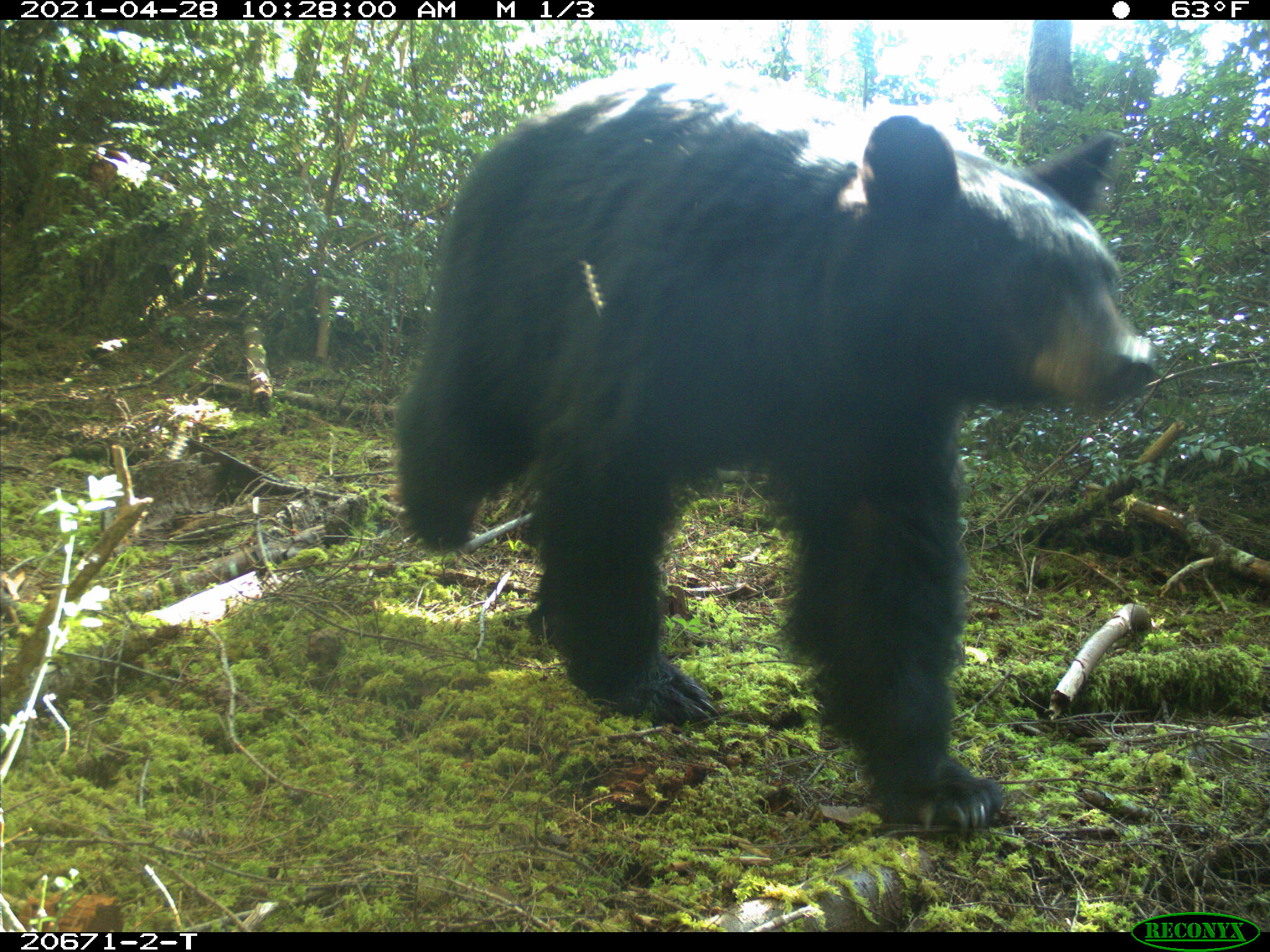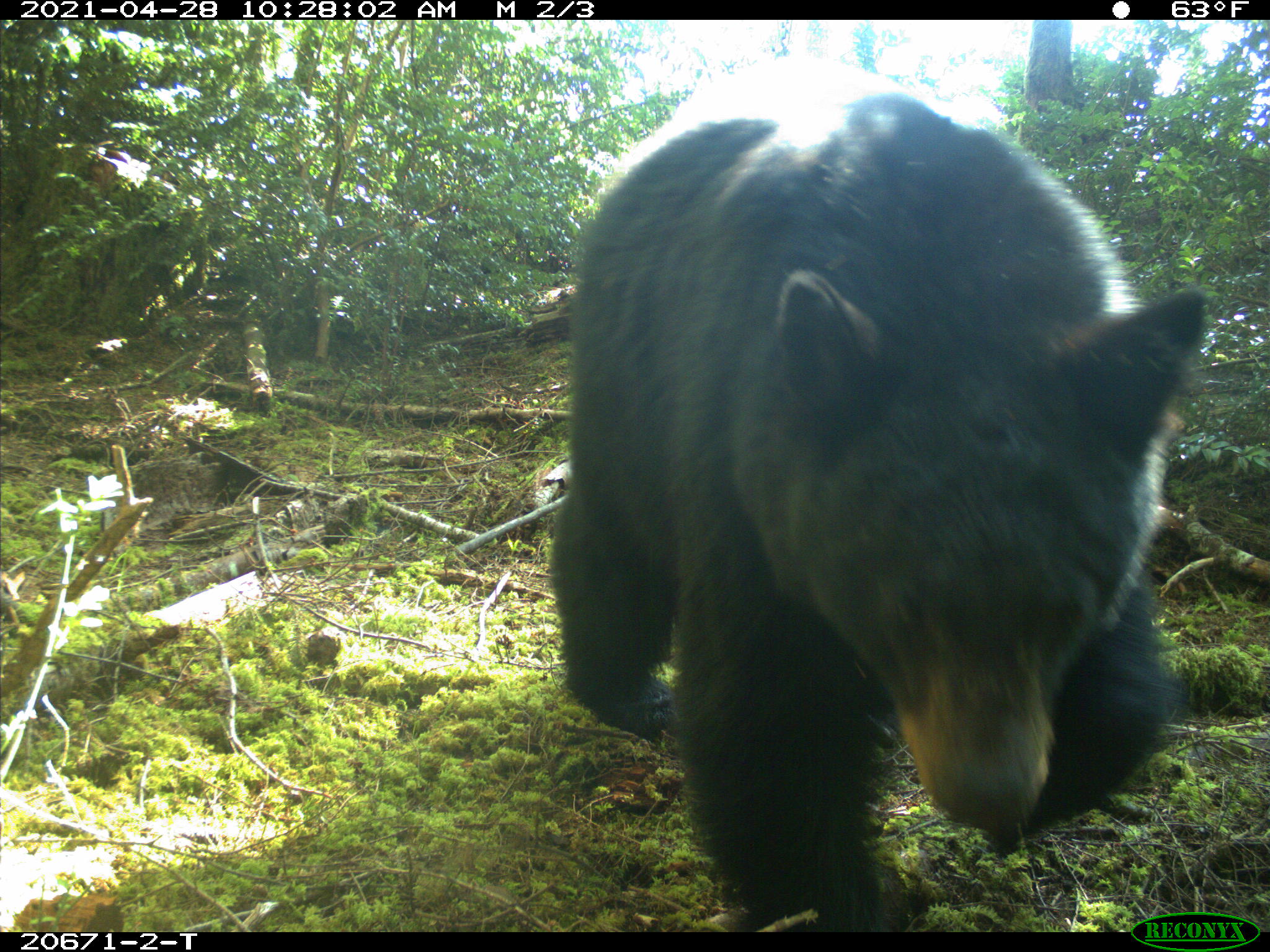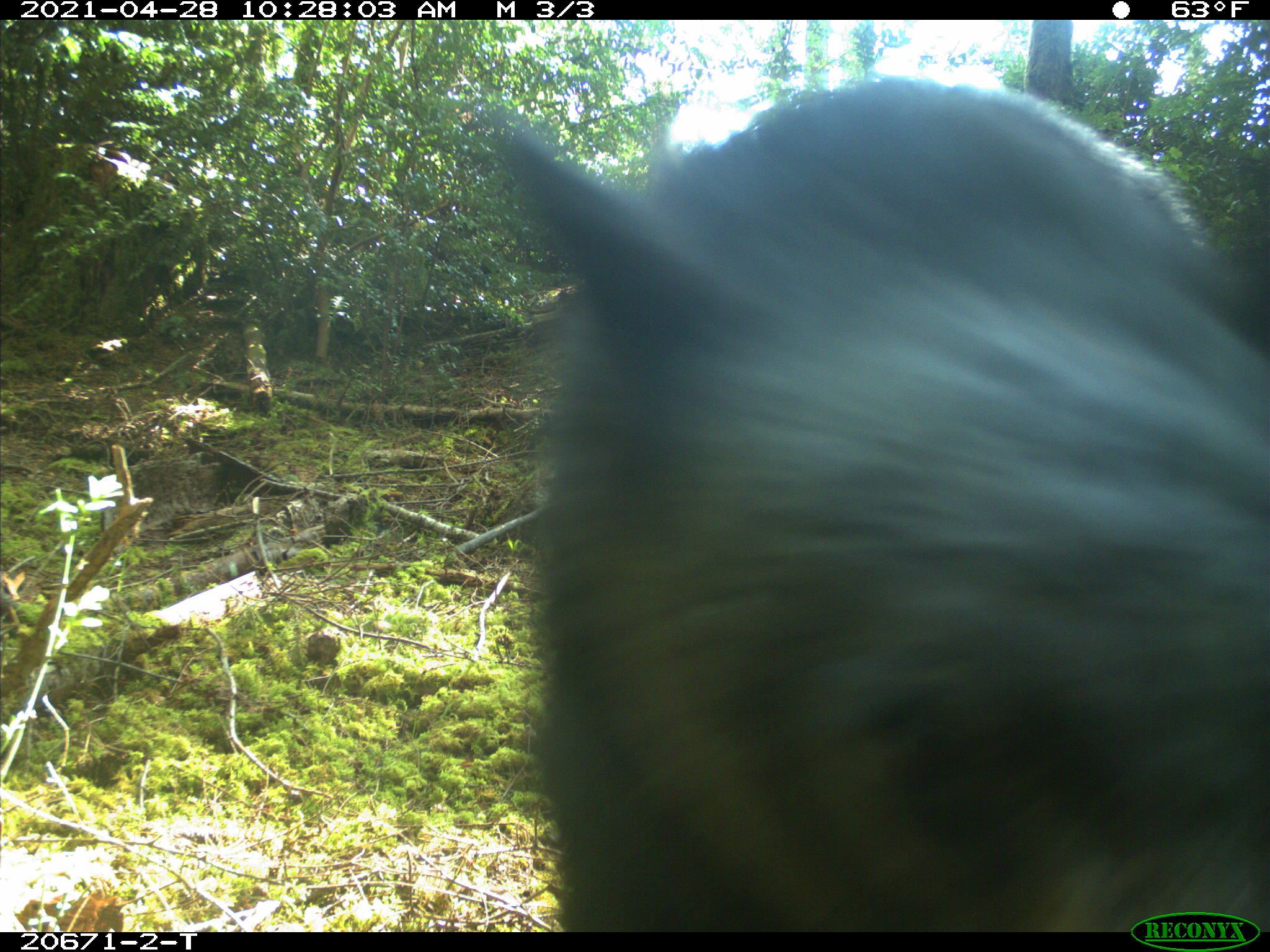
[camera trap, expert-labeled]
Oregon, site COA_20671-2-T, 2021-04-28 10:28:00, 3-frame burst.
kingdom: Animalia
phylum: Chordata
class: Mammalia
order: Carnivora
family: Ursidae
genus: Ursus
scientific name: Ursus americanus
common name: american black bear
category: black bear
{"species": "black bear (american black bear) (Ursus americanus)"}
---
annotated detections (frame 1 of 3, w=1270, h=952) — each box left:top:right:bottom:
black bear: 370:48:1187:861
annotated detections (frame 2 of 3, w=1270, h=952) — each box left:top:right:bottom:
black bear: 524:41:1227:907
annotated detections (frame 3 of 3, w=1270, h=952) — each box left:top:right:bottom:
black bear: 432:54:1269:905